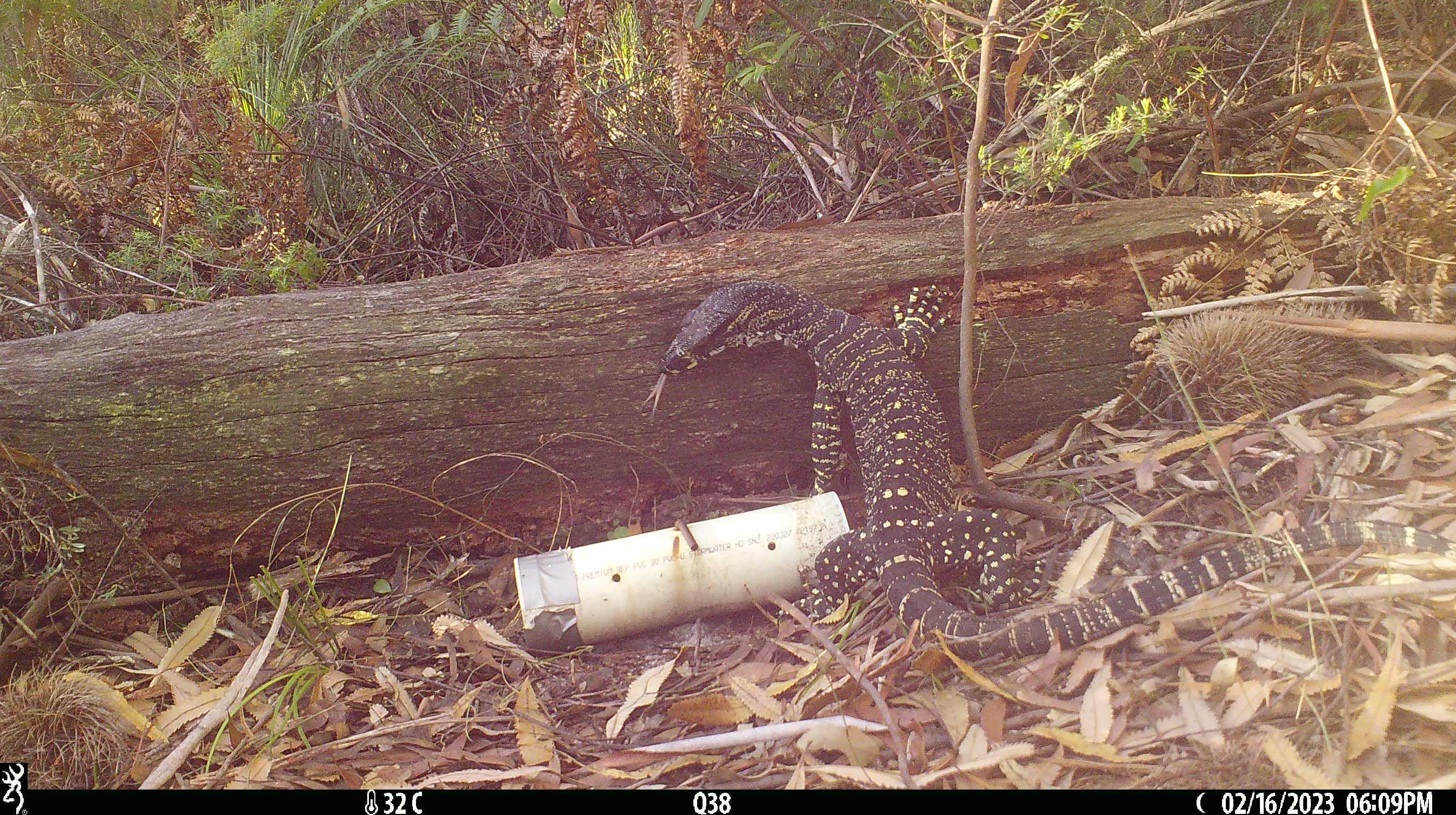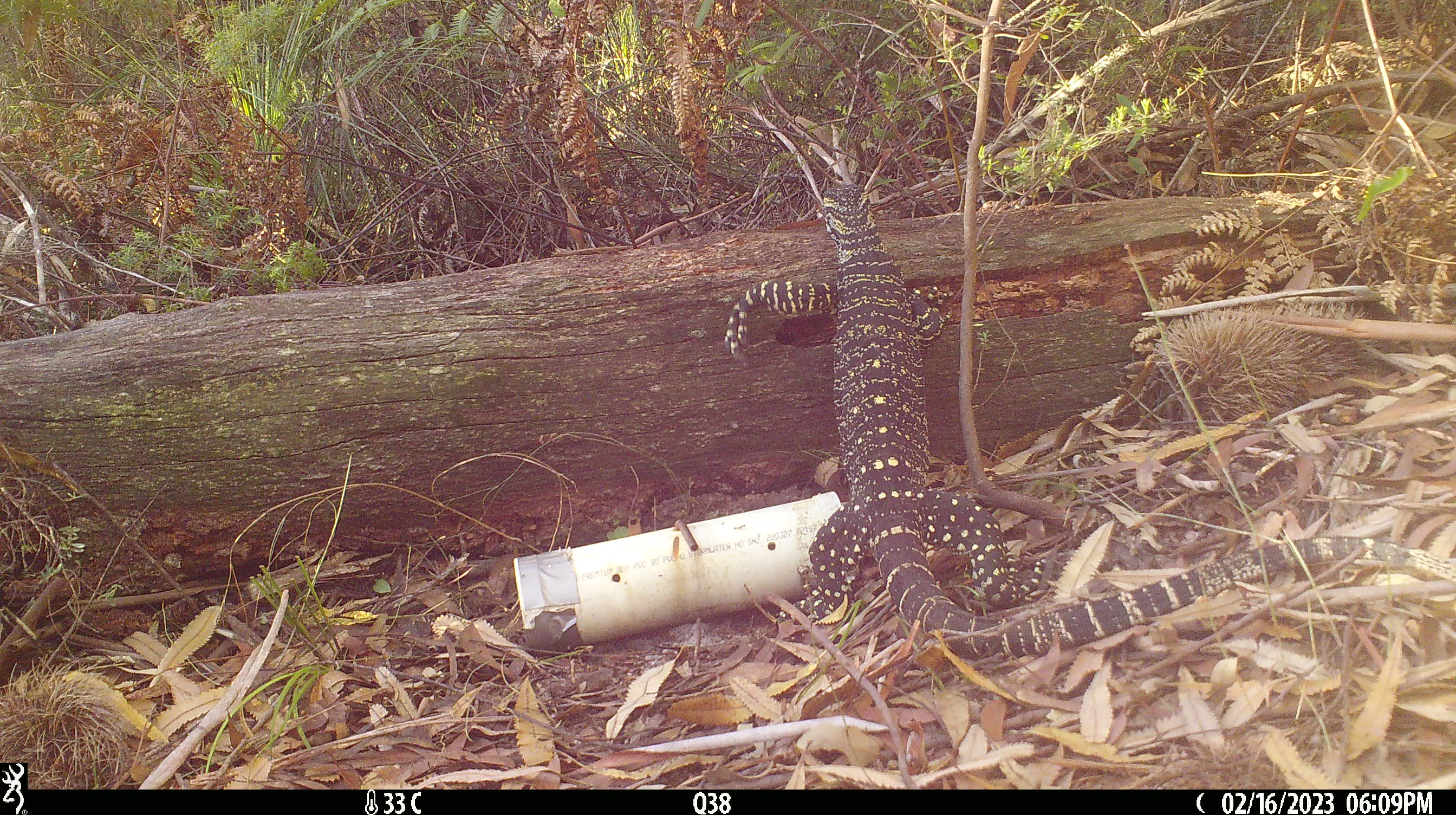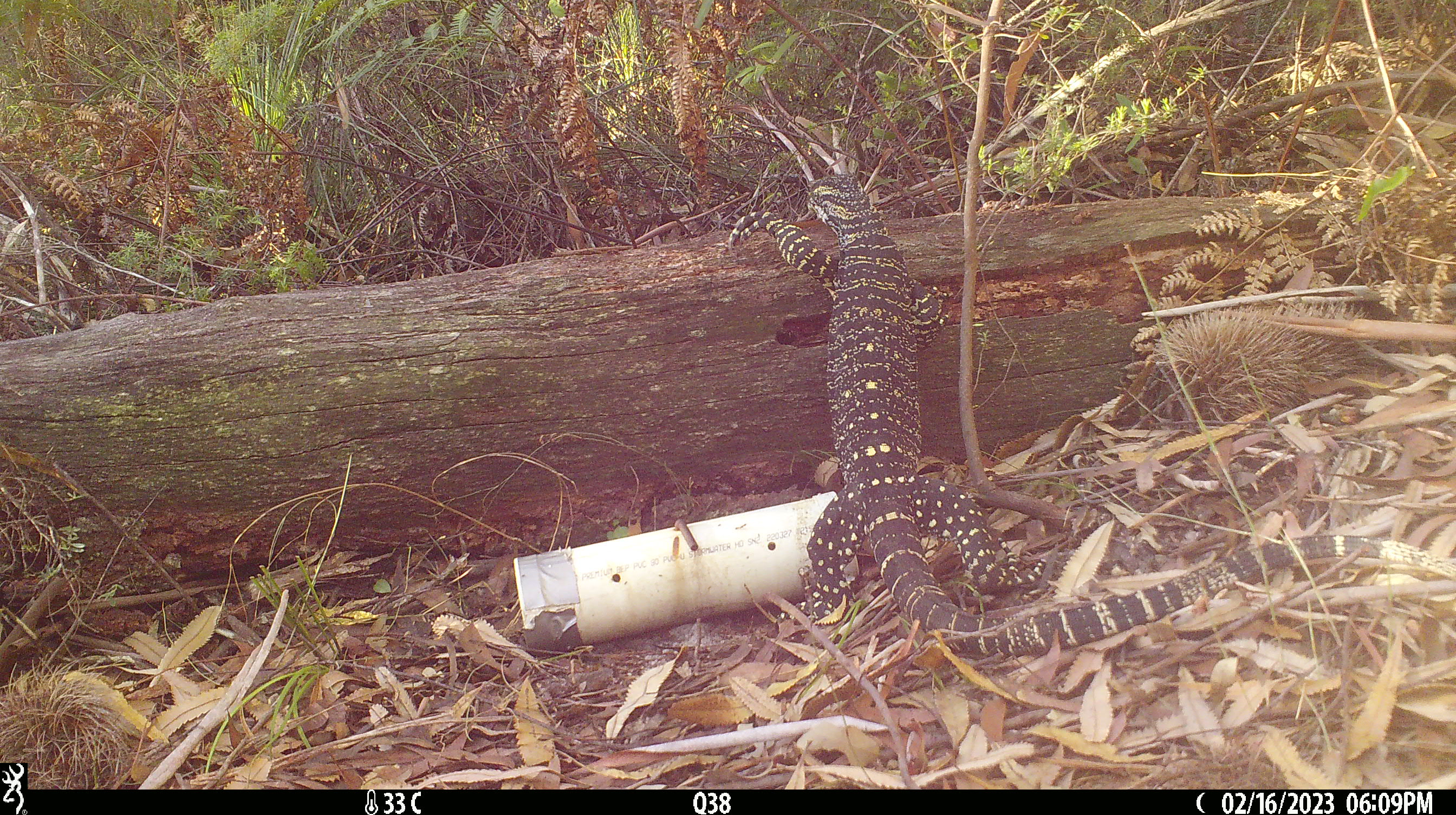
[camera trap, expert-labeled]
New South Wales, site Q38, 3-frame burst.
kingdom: Animalia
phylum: Chordata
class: Reptilia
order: Squamata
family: Varanidae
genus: Varanus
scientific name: Varanus varius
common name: lace monitor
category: goanna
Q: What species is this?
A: Goanna (lace monitor) (Varanus varius).